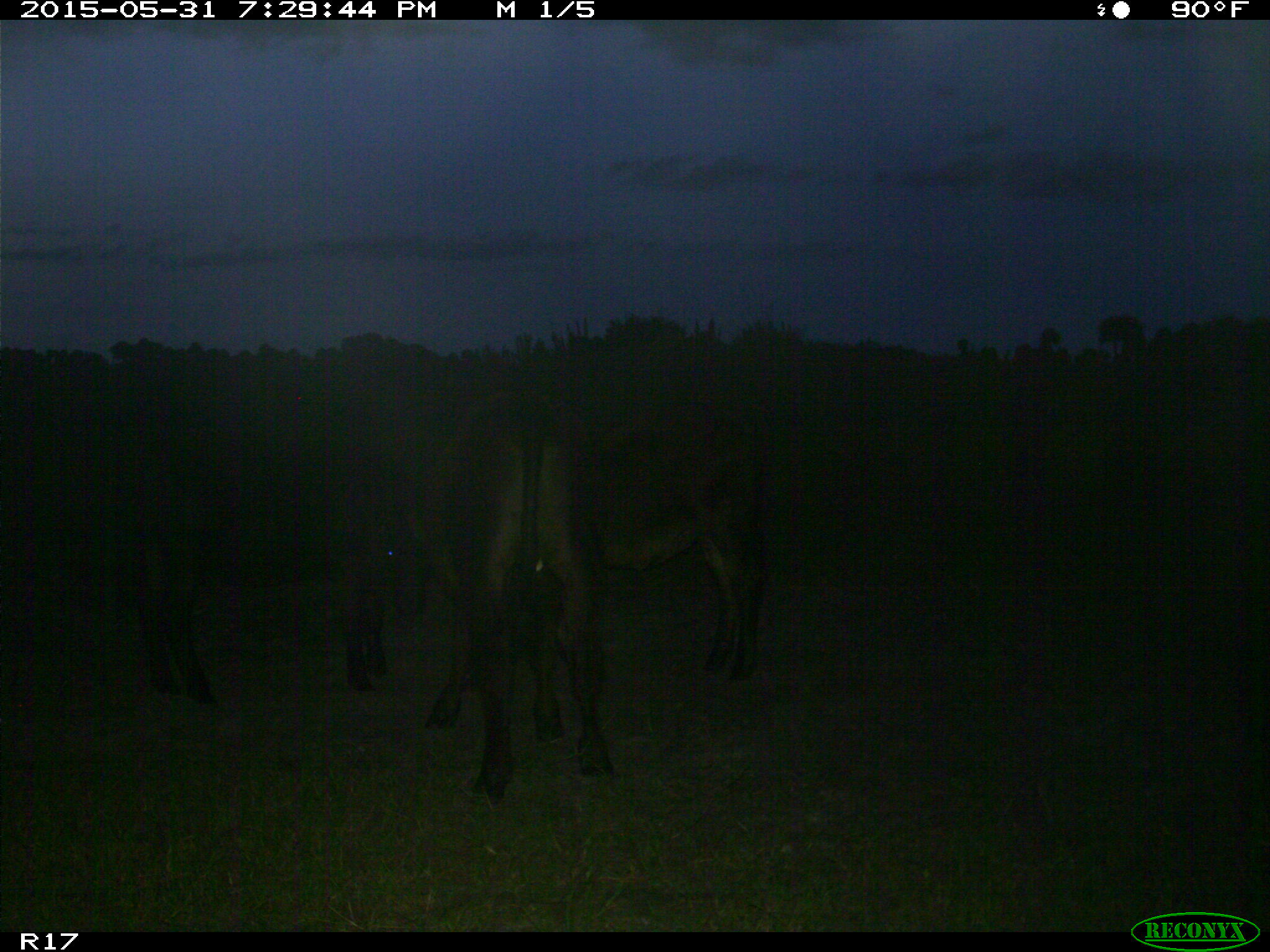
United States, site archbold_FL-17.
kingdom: Animalia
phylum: Chordata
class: Mammalia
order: Artiodactyla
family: Bovidae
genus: Bos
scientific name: Bos taurus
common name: domestic cow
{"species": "Bos taurus (domestic cow)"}